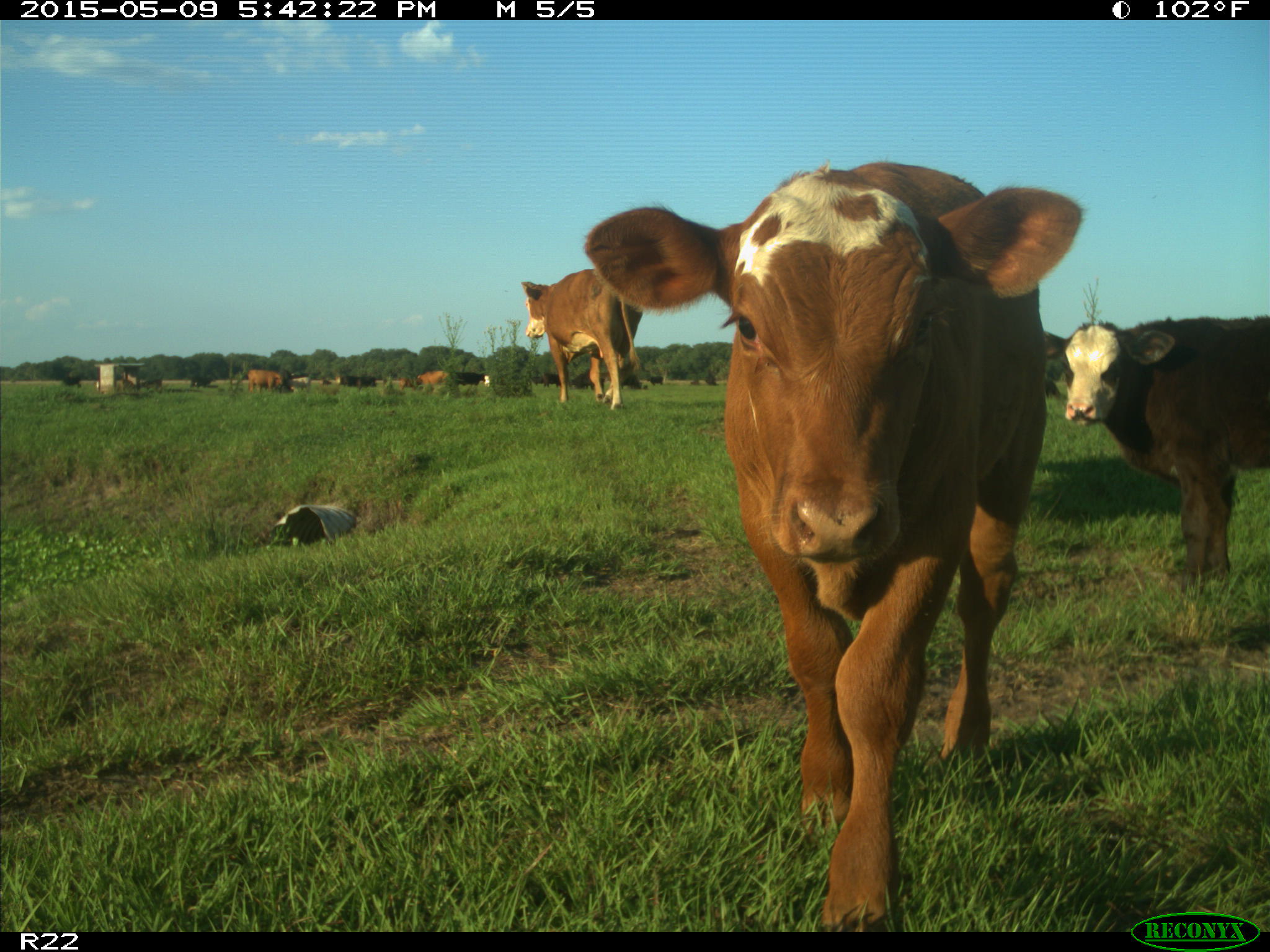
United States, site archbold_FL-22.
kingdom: Animalia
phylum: Chordata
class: Mammalia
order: Artiodactyla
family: Bovidae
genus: Bos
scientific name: Bos taurus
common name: domestic cow